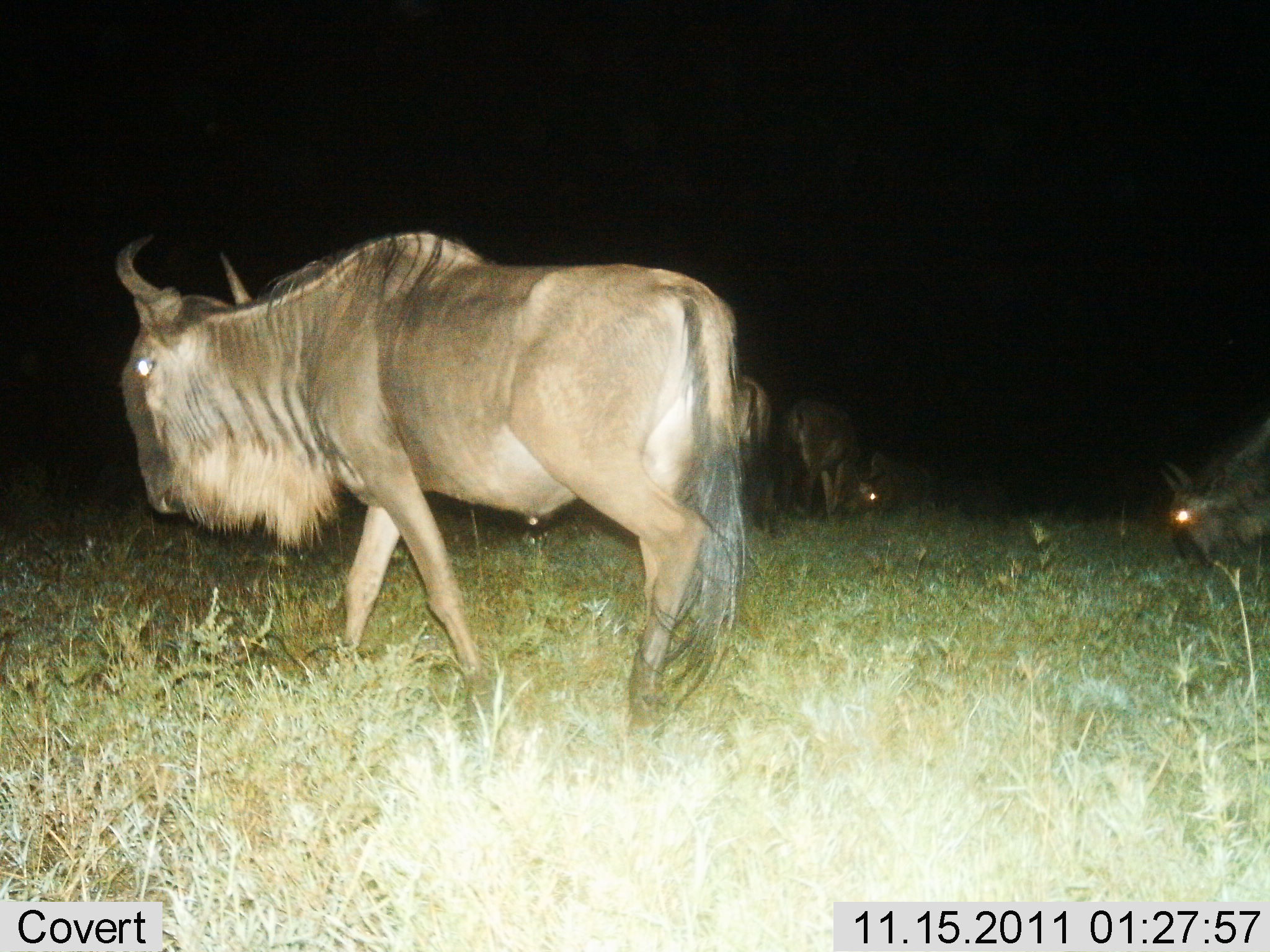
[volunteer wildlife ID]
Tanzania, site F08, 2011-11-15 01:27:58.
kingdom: Animalia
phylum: Chordata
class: Mammalia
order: Artiodactyla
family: Bovidae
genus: Connochaetes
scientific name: Connochaetes taurinus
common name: blue wildebeest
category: wildebeest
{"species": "wildebeest (blue wildebeest) (Connochaetes taurinus)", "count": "5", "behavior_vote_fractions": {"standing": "50%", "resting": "0%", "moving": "50%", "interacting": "0%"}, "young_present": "0%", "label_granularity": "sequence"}